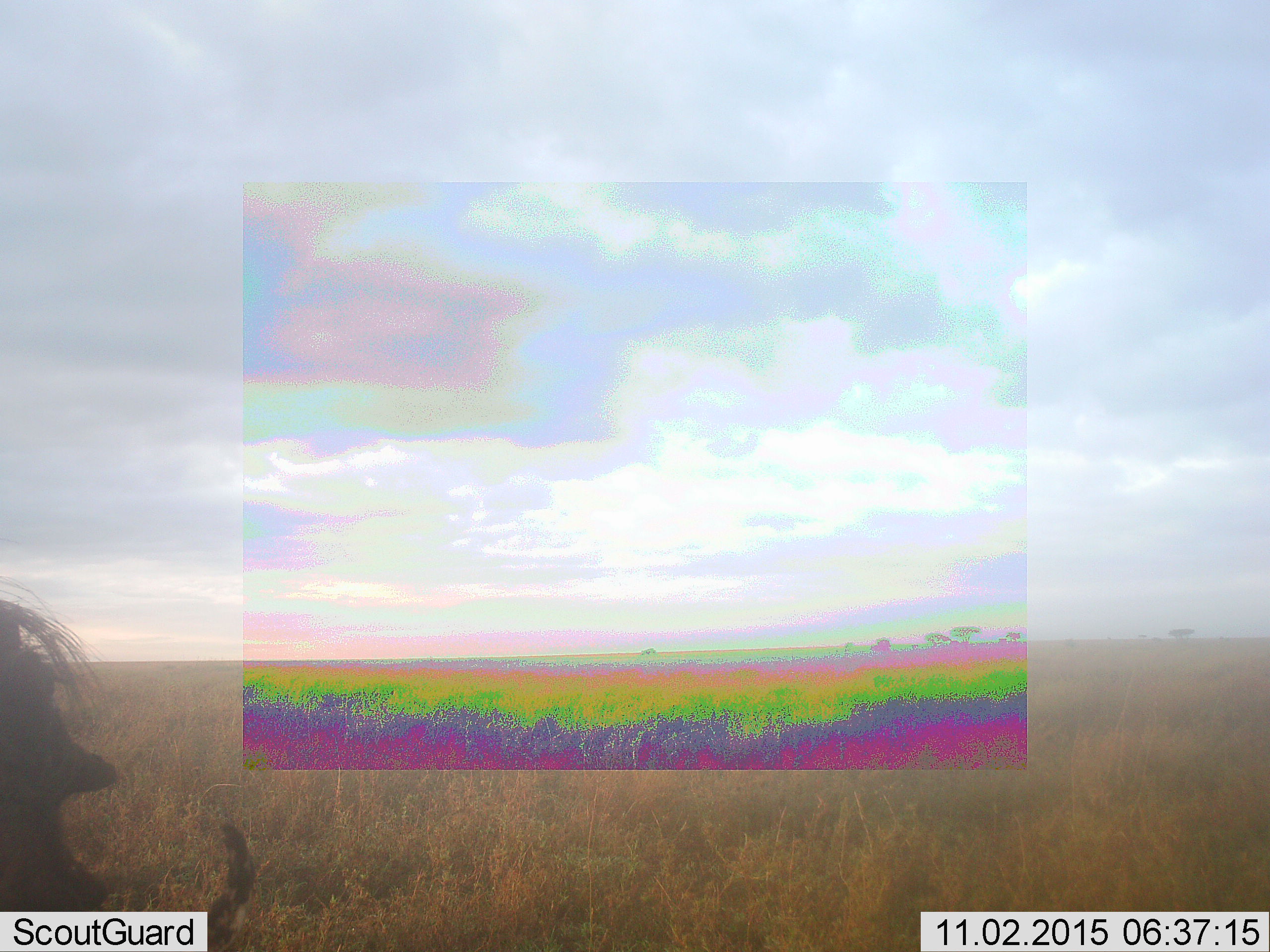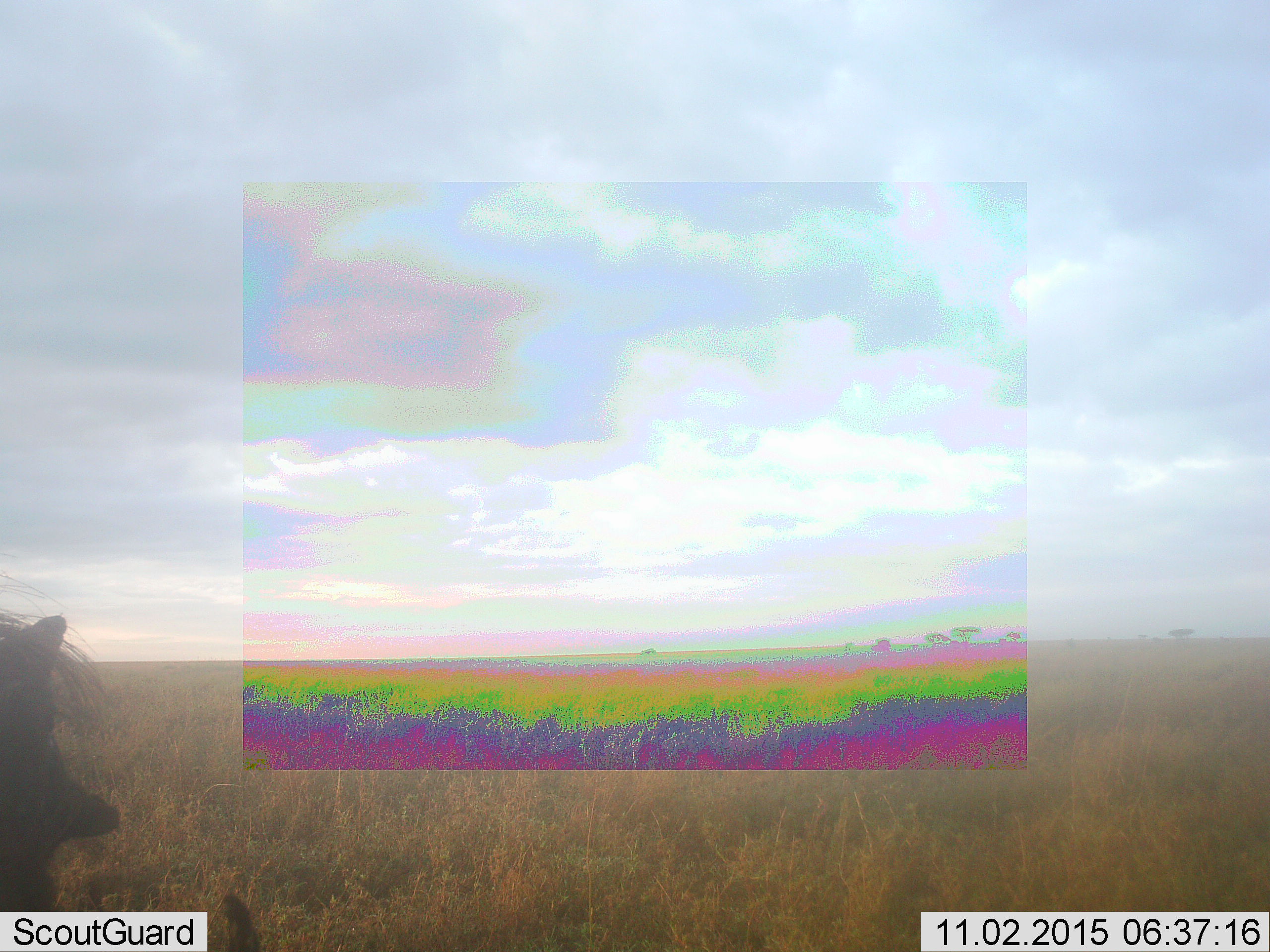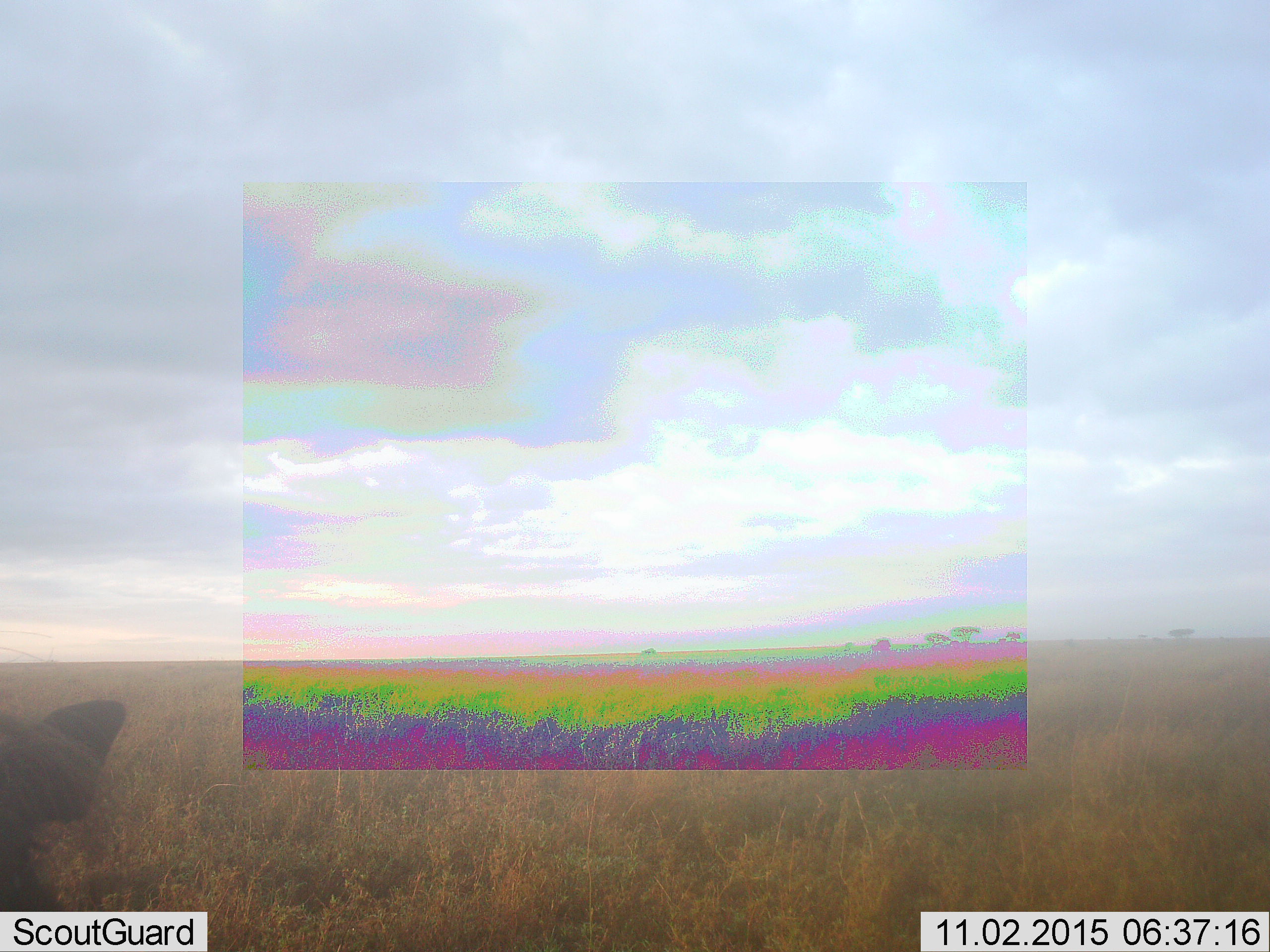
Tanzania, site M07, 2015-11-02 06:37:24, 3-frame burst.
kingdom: Animalia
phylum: Chordata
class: Mammalia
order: Artiodactyla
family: Suidae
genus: Phacochoerus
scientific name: Phacochoerus africanus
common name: warthog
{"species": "warthog (Phacochoerus africanus)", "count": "1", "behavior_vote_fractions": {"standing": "100%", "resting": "0%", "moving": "0%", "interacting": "0%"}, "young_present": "0%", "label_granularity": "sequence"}